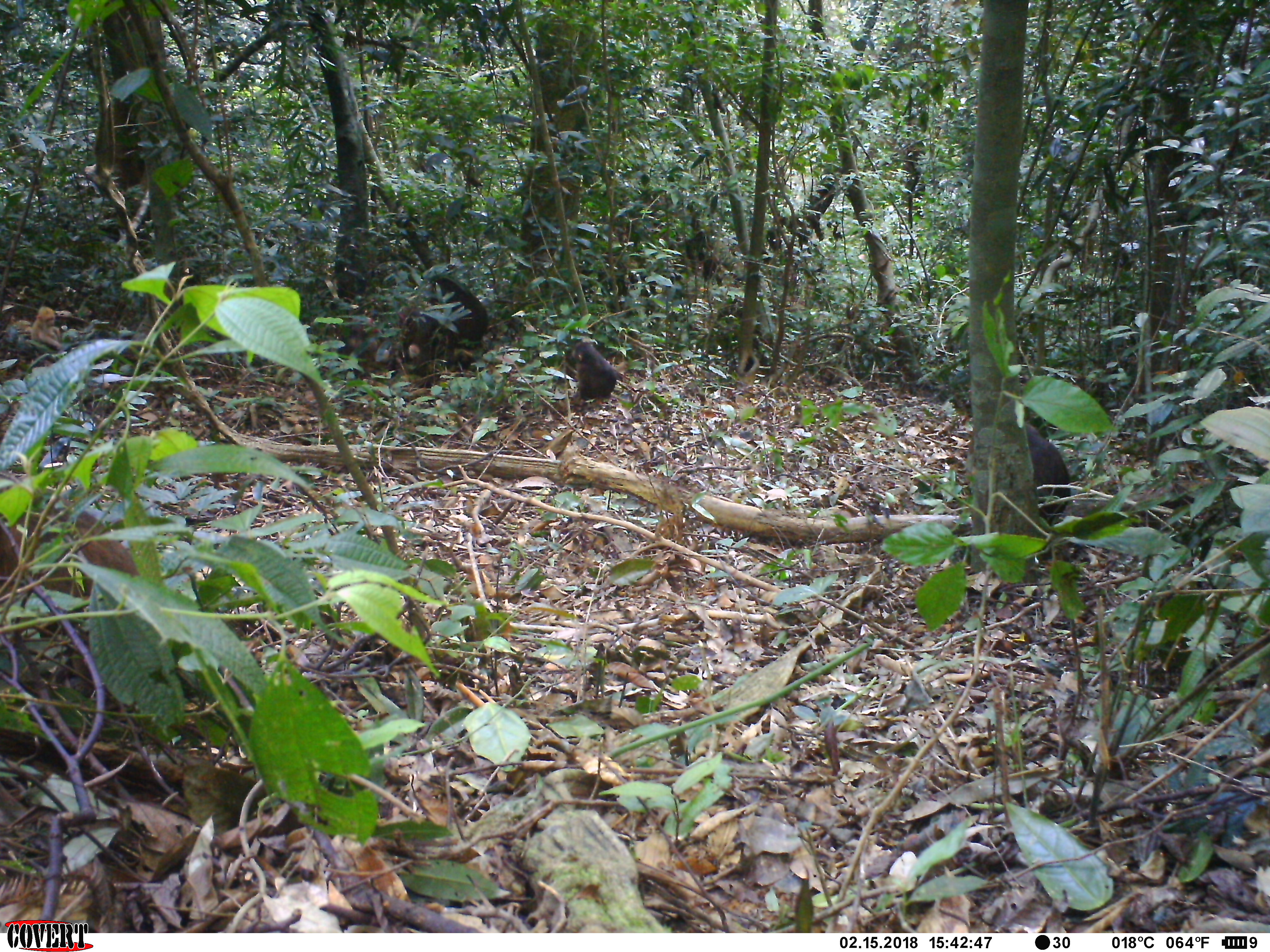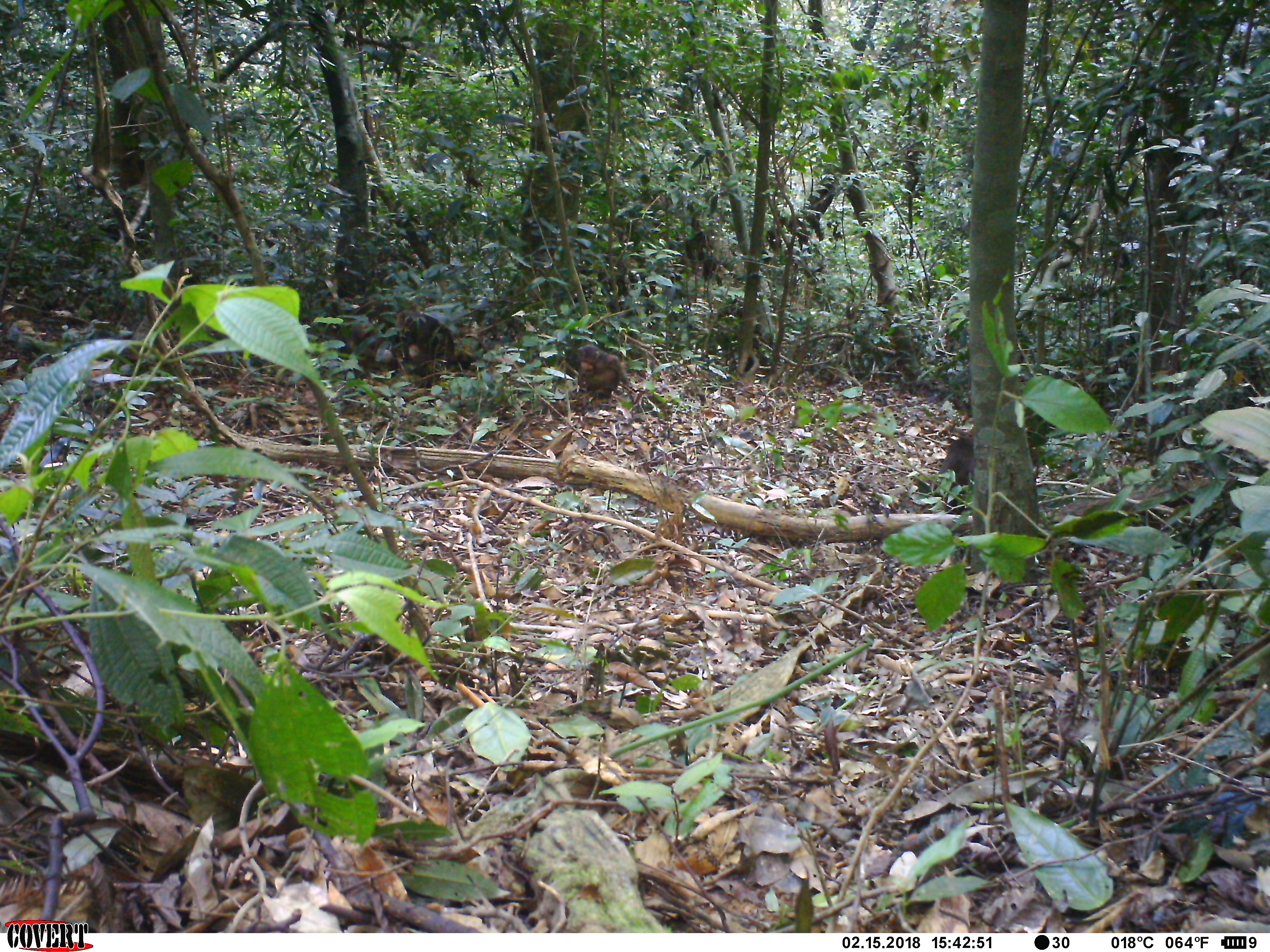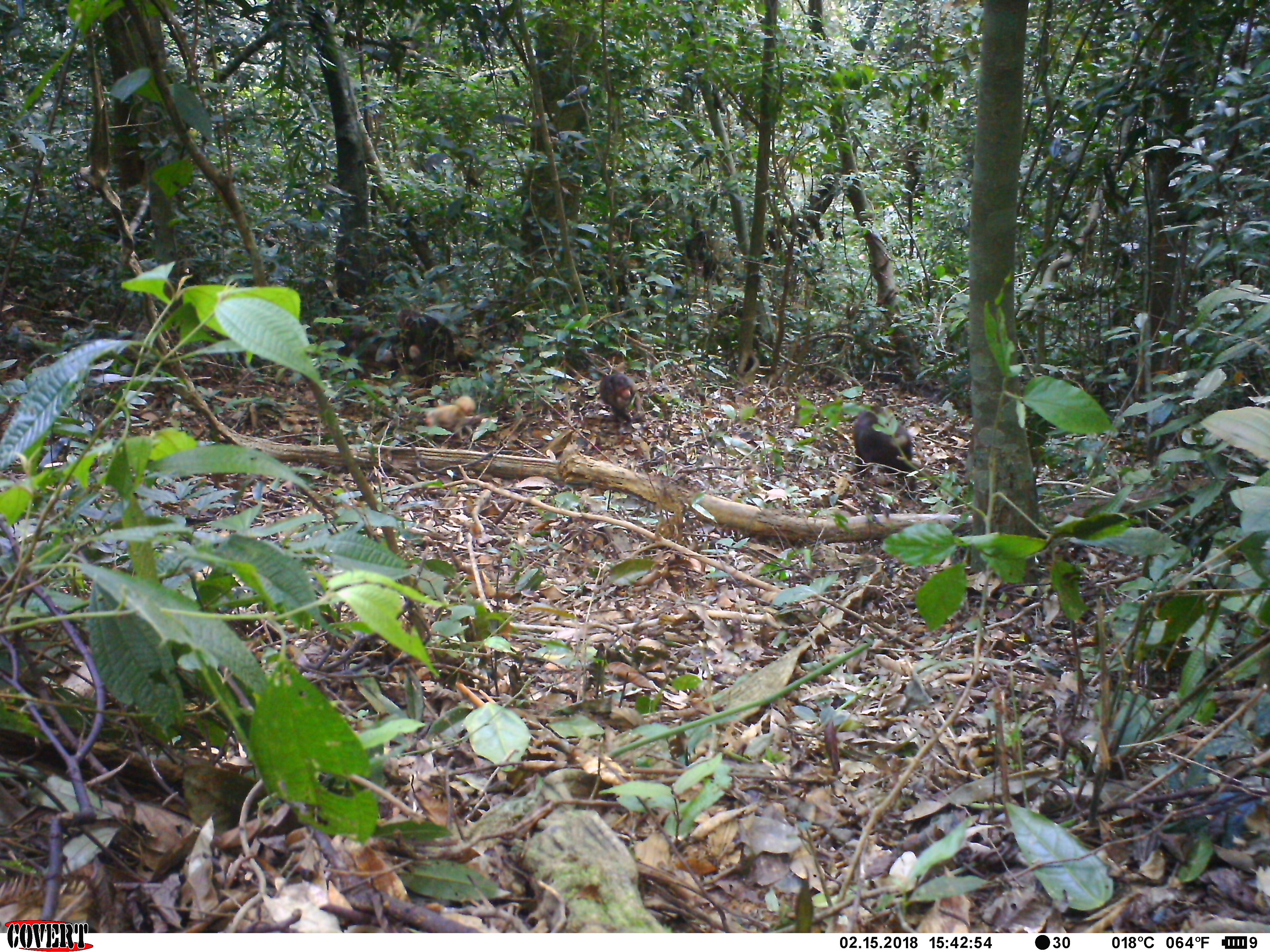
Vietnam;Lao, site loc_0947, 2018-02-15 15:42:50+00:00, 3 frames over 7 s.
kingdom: Animalia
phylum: Chordata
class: Mammalia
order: Primates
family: Cercopithecidae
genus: Macaca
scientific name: Macaca arctoides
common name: stump-tailed macaque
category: stump tailed macaque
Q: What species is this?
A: Stump tailed macaque (stump-tailed macaque) (Macaca arctoides).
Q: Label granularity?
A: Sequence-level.